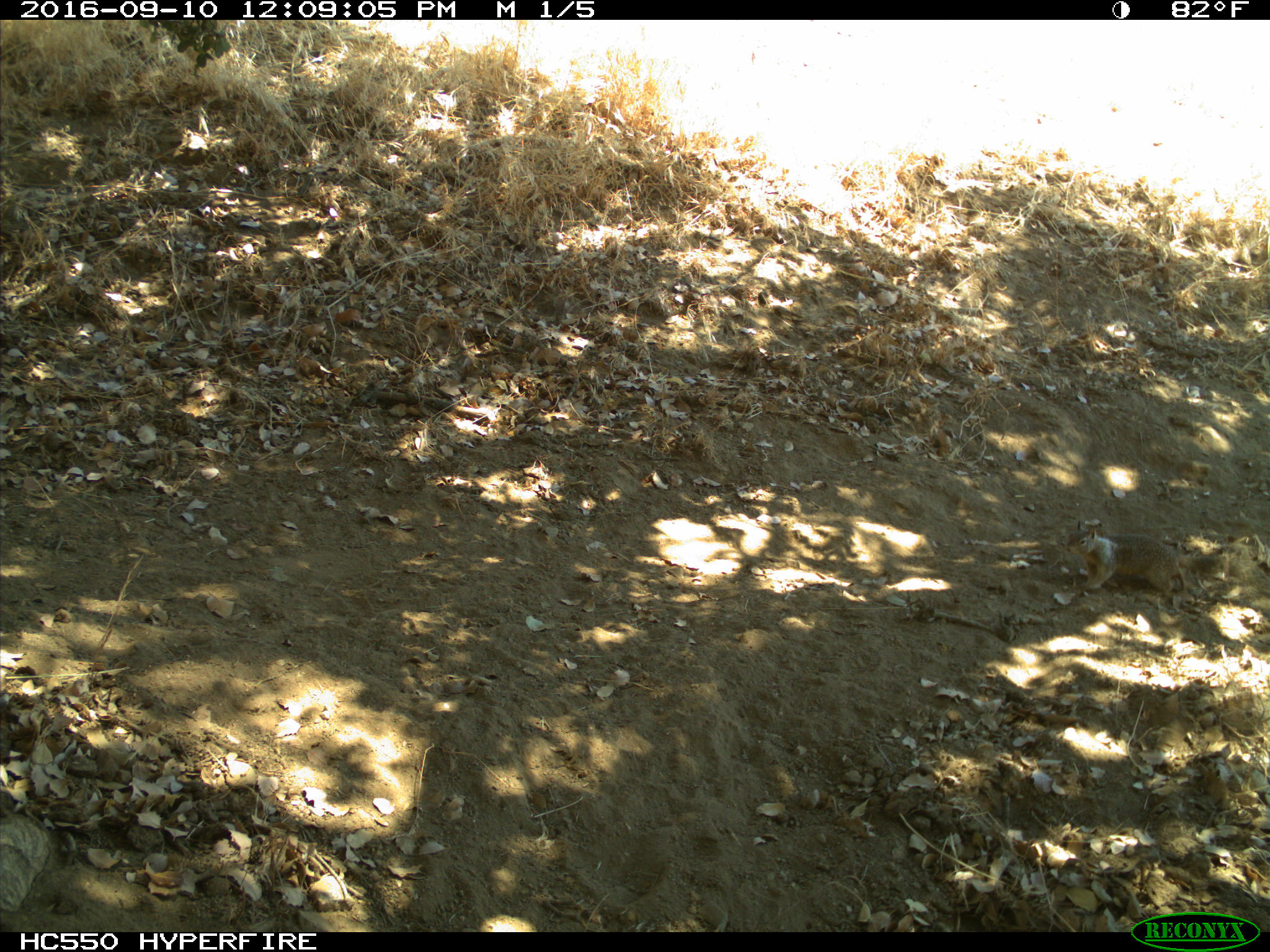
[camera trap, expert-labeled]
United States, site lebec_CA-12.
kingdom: Animalia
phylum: Chordata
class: Mammalia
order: Rodentia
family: Sciuridae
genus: Otospermophilus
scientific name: Otospermophilus beecheyi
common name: california ground squirrel